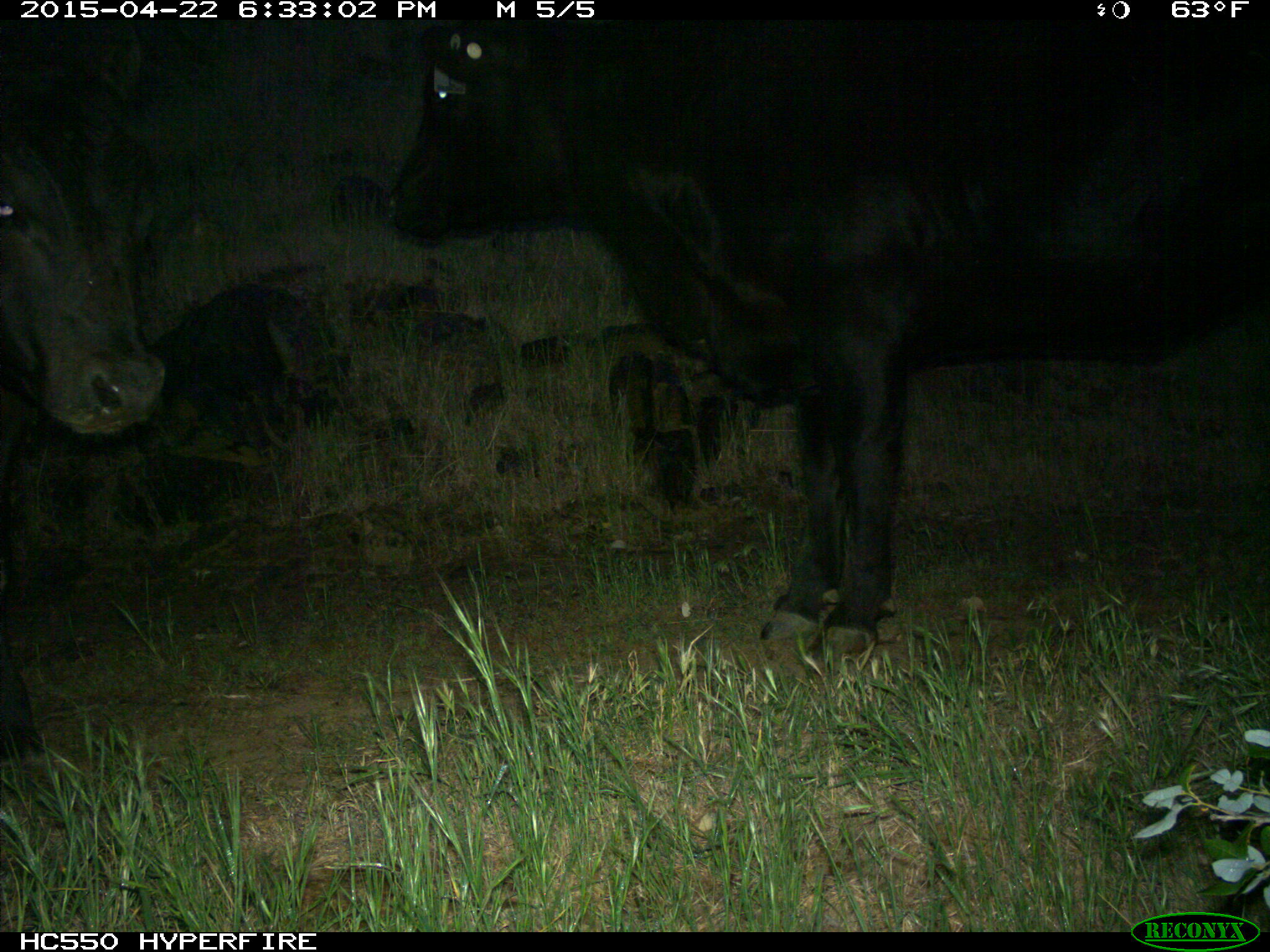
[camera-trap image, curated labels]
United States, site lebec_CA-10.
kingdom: Animalia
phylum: Chordata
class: Mammalia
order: Artiodactyla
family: Bovidae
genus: Bos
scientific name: Bos taurus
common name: domestic cow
Bos taurus (domestic cow).